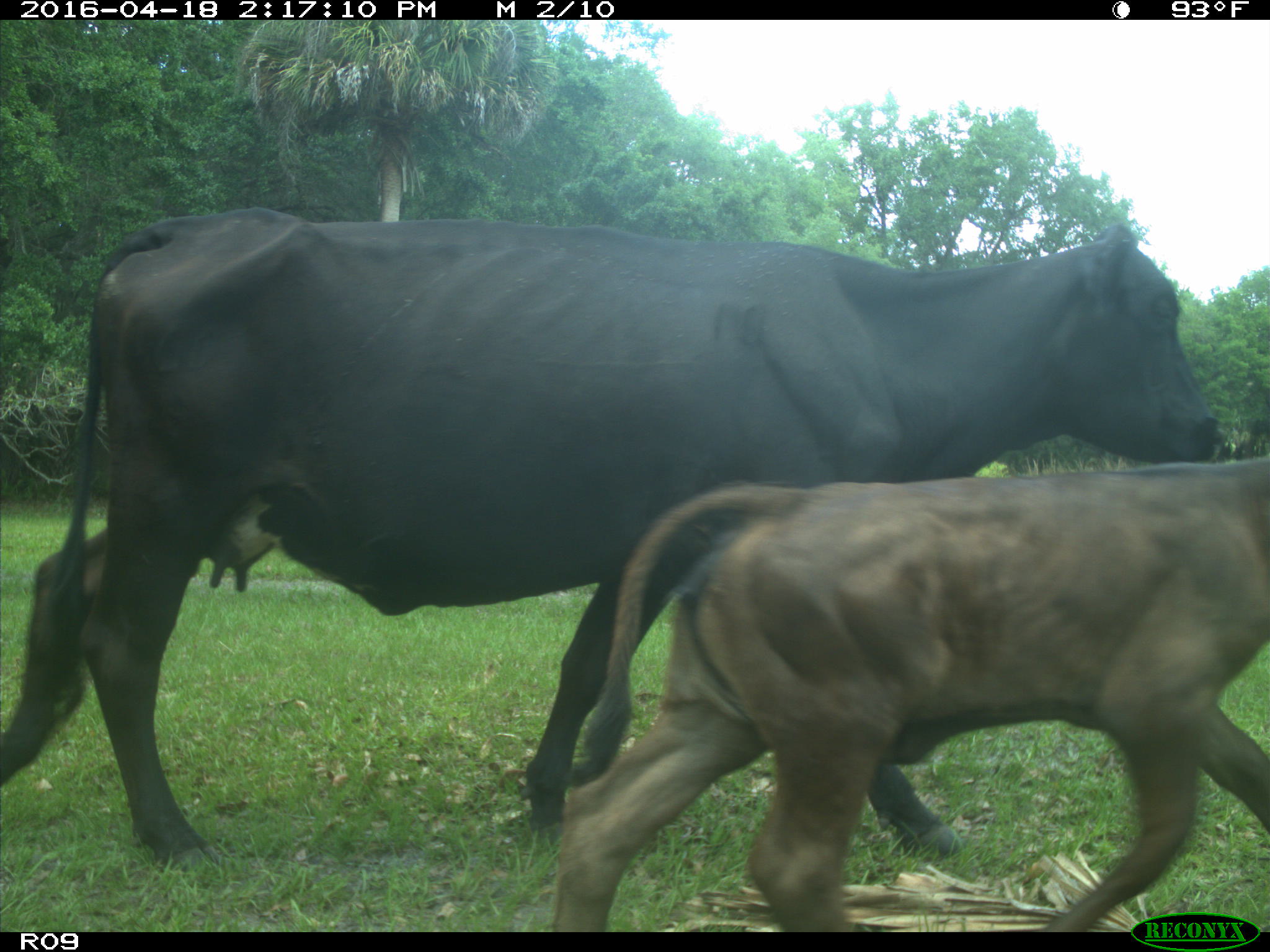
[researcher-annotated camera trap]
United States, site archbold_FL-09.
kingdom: Animalia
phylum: Chordata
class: Mammalia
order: Artiodactyla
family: Bovidae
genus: Bos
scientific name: Bos taurus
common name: domestic cow